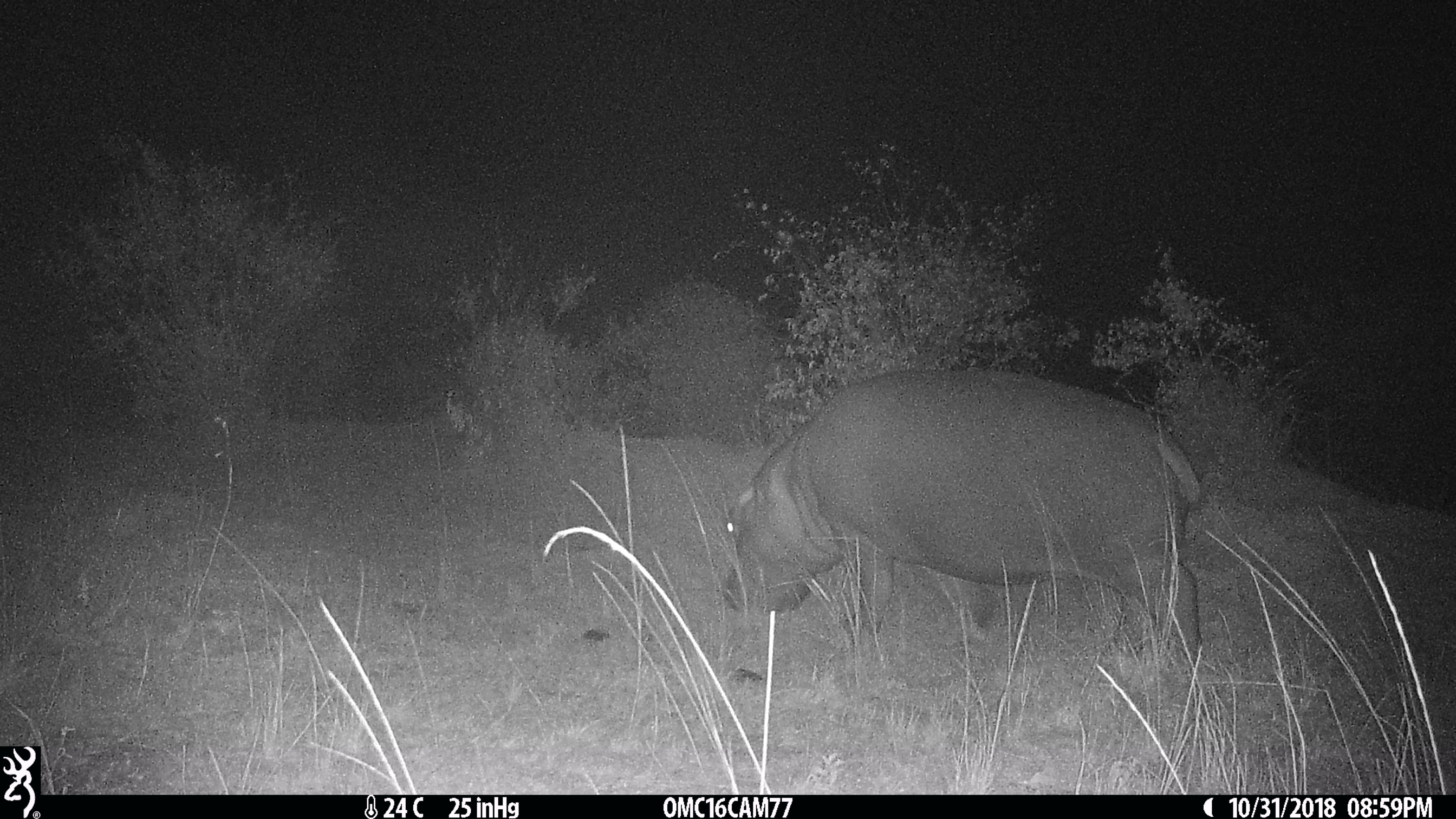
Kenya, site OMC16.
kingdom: Animalia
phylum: Chordata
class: Mammalia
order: Artiodactyla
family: Hippopotamidae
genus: Hippopotamus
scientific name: Hippopotamus amphibius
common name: hippopotamus